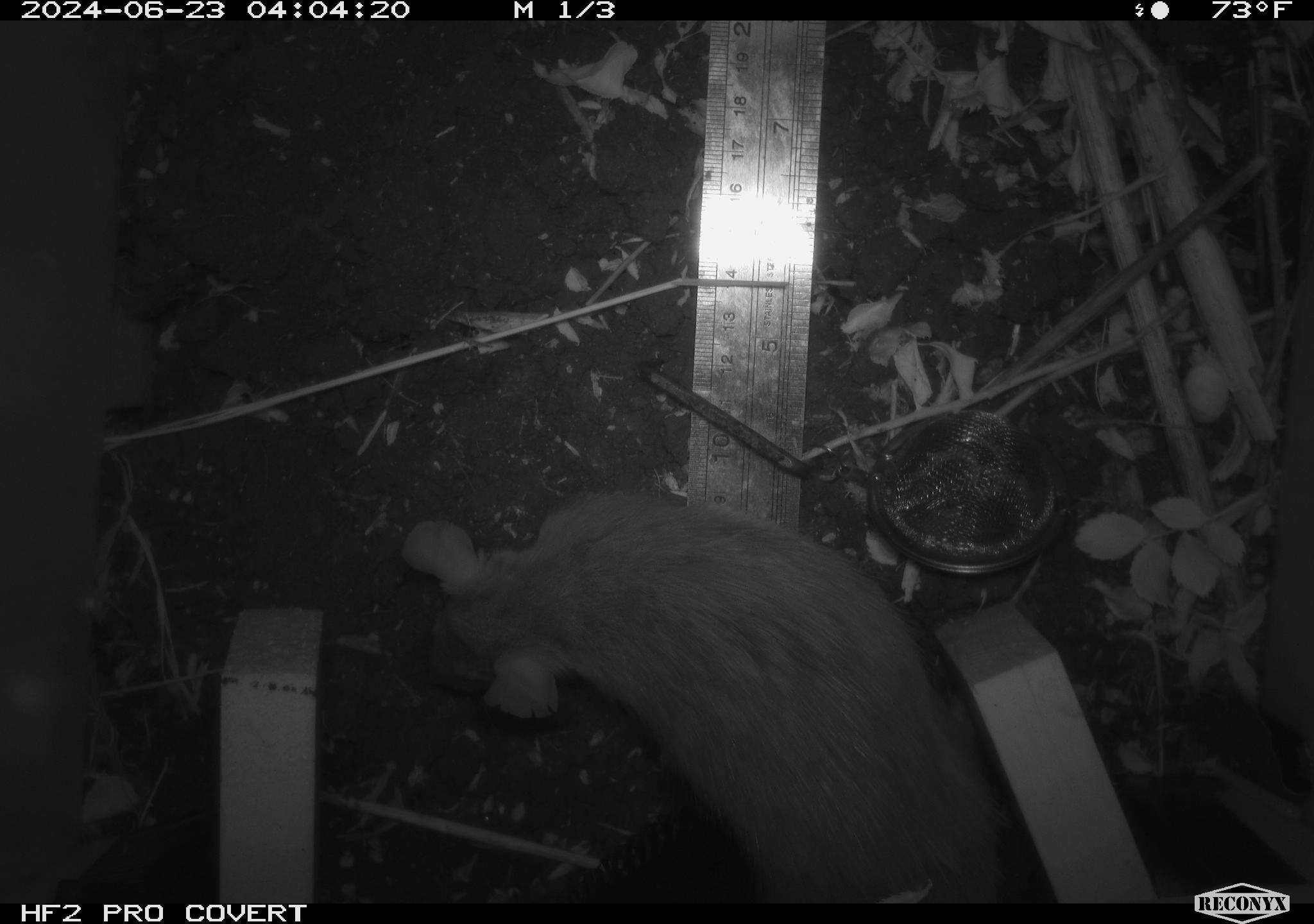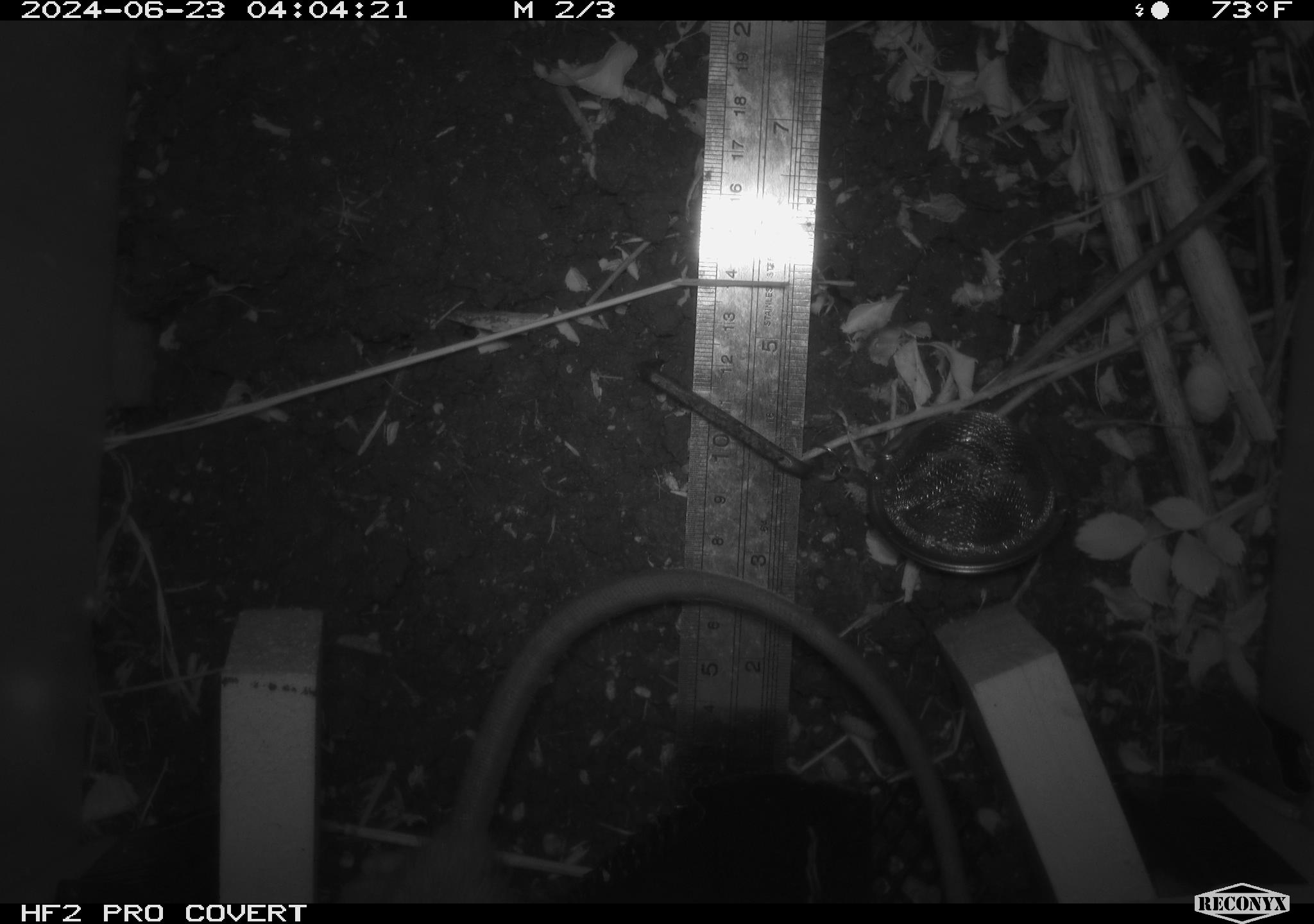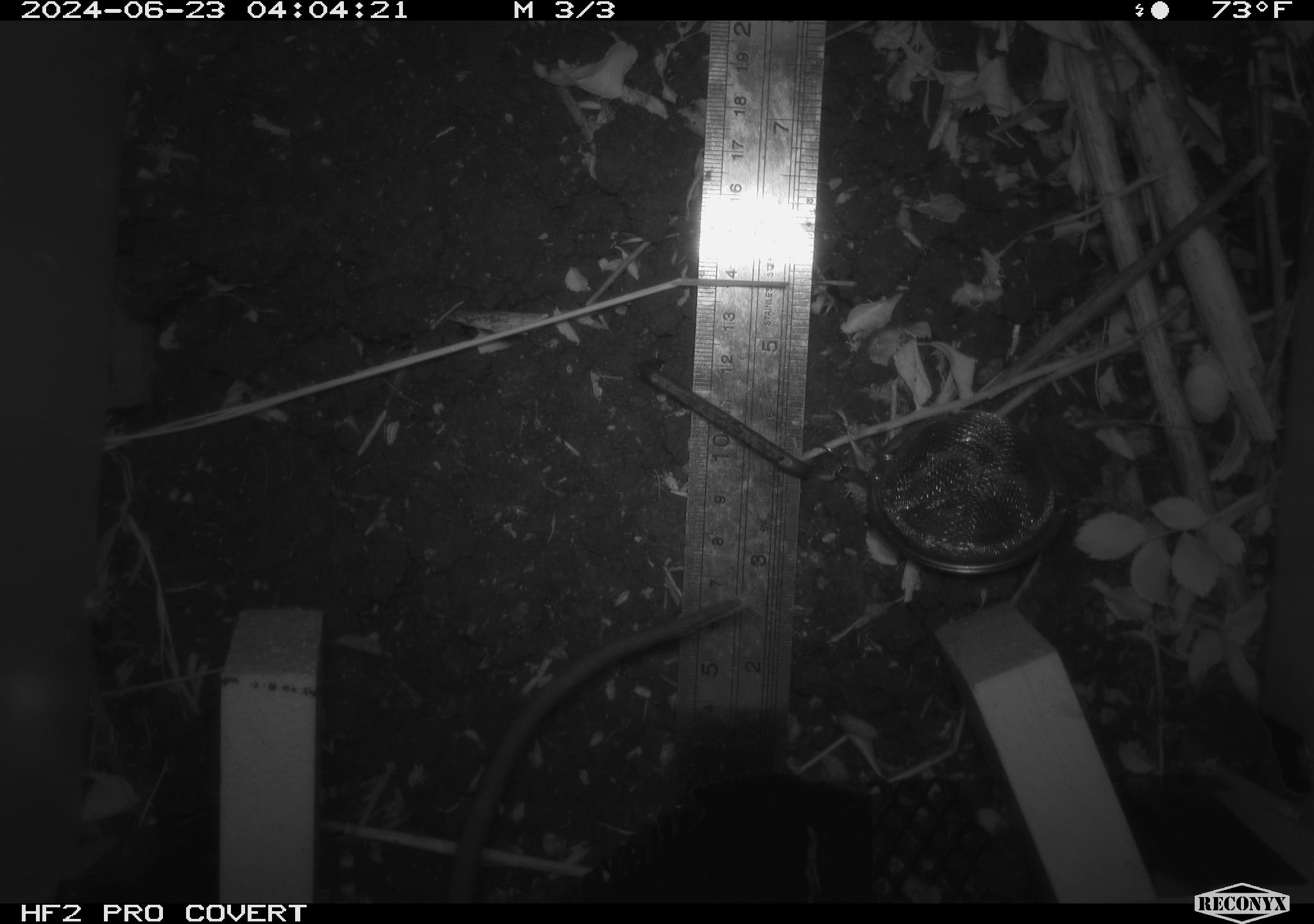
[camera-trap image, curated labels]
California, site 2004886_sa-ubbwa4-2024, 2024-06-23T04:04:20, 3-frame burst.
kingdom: Animalia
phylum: Chordata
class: Mammalia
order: Rodentia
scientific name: Rodentia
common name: woodrat or rat or mouse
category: woodrat or rat or mouse species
Woodrat or rat or mouse species (woodrat or rat or mouse) (Rodentia).